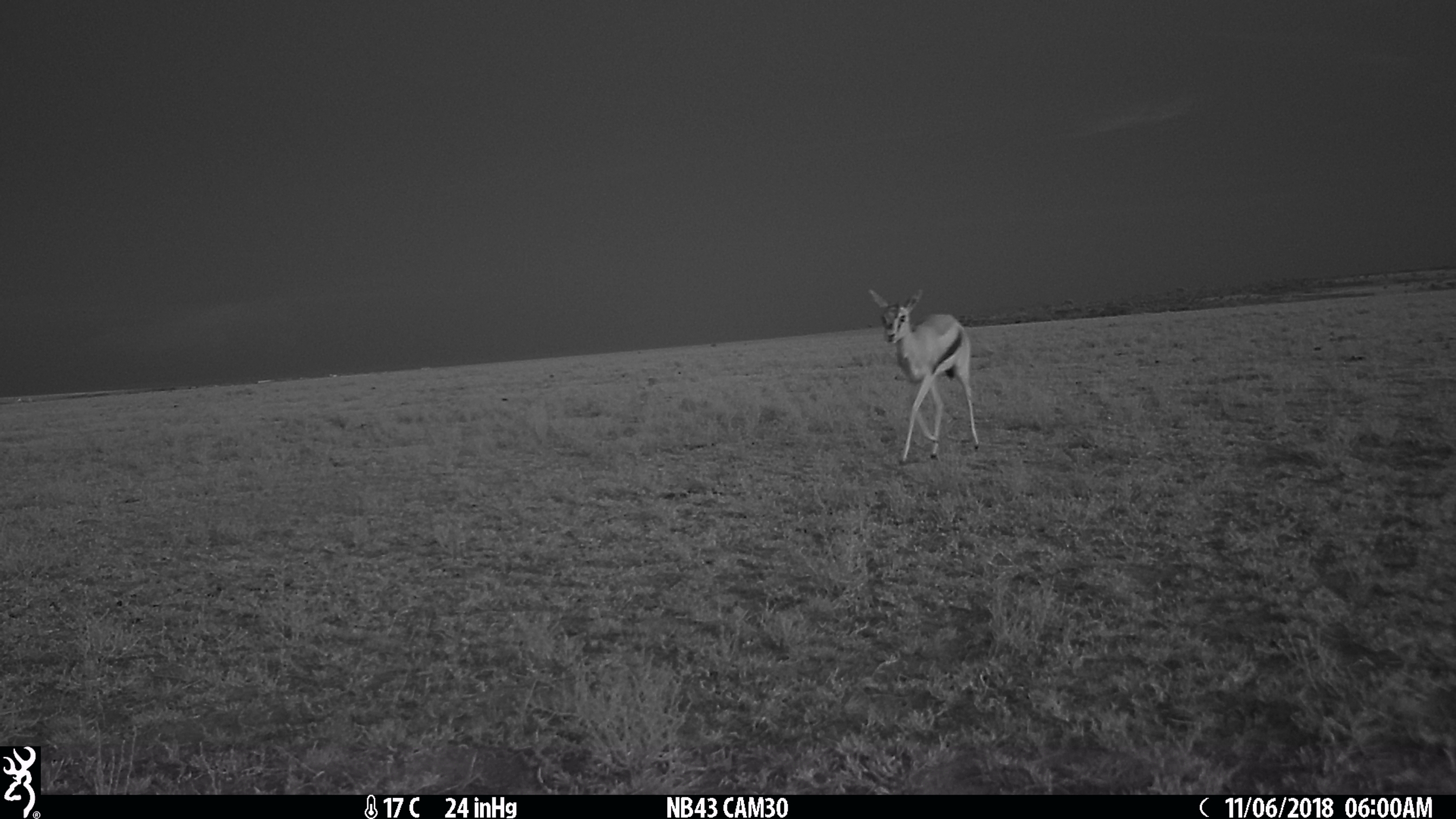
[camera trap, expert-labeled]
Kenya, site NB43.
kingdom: Animalia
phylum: Chordata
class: Mammalia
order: Artiodactyla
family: Bovidae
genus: Eudorcas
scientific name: Eudorcas thomsonii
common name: thomon's gazelle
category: gazelle thomsons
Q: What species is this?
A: Gazelle thomsons (thomon's gazelle) (Eudorcas thomsonii).